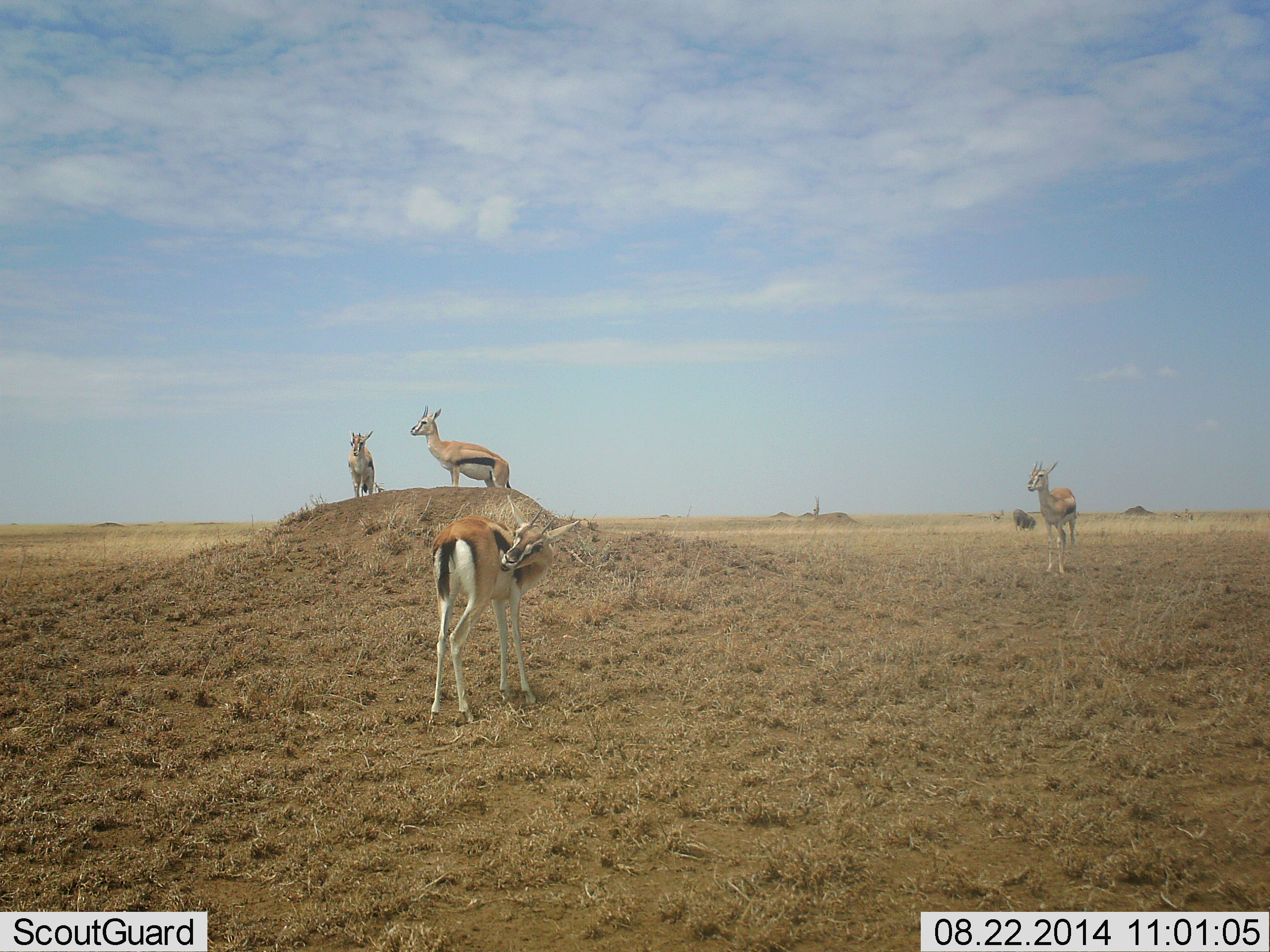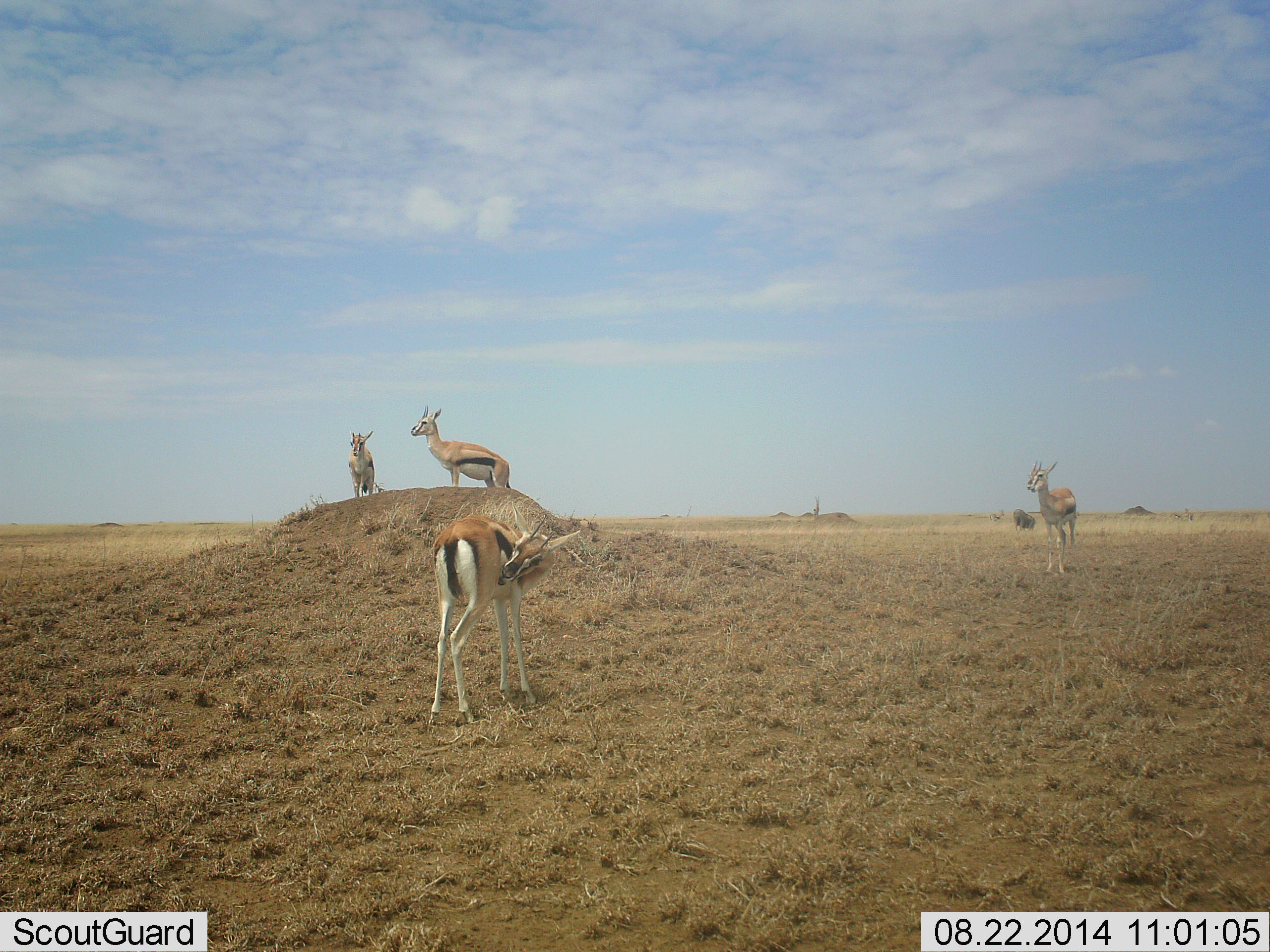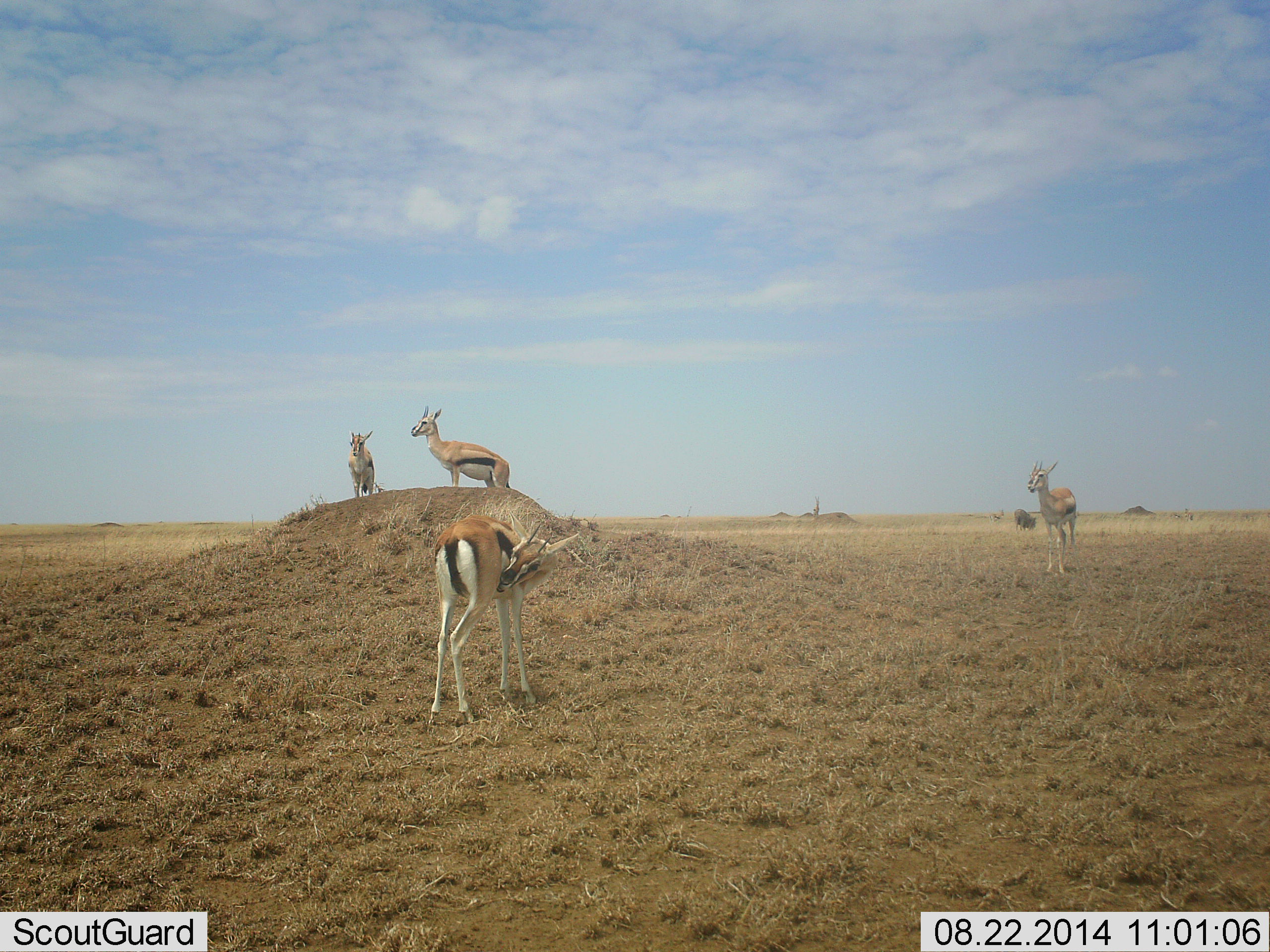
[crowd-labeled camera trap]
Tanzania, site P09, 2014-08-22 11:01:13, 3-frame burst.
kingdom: Animalia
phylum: Chordata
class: Mammalia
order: Artiodactyla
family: Bovidae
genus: Eudorcas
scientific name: Eudorcas thomsonii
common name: thomson's gazelle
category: gazellethomsons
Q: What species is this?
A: Gazellethomsons (thomson's gazelle) (Eudorcas thomsonii).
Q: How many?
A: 4.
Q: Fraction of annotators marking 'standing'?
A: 100%.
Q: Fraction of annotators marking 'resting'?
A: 10%.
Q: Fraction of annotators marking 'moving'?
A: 0%.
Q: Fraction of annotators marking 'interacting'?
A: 0%.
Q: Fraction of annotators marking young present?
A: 0%.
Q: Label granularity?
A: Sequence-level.